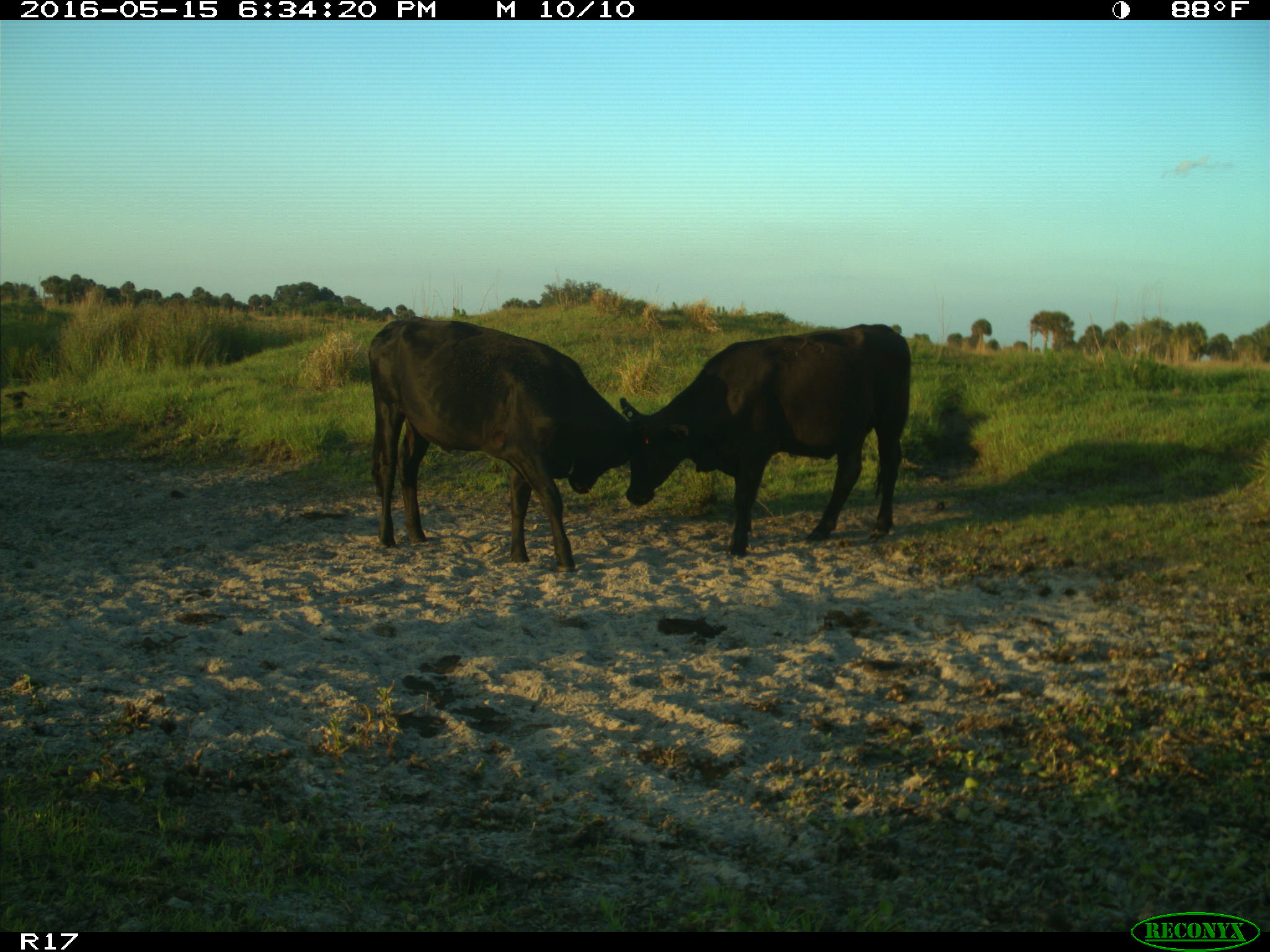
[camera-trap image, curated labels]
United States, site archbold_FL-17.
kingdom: Animalia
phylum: Chordata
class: Mammalia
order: Artiodactyla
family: Bovidae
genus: Bos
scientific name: Bos taurus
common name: domestic cow